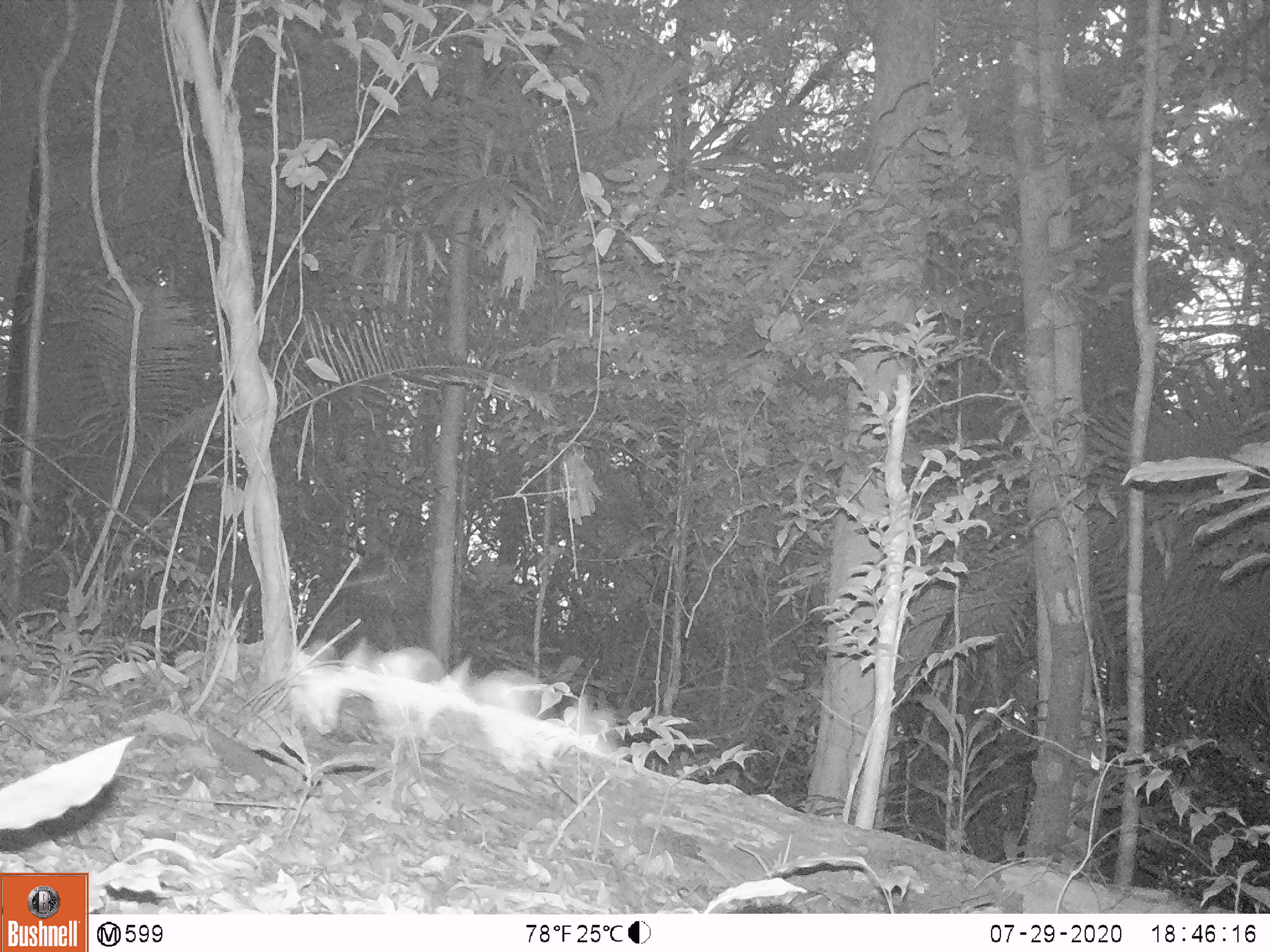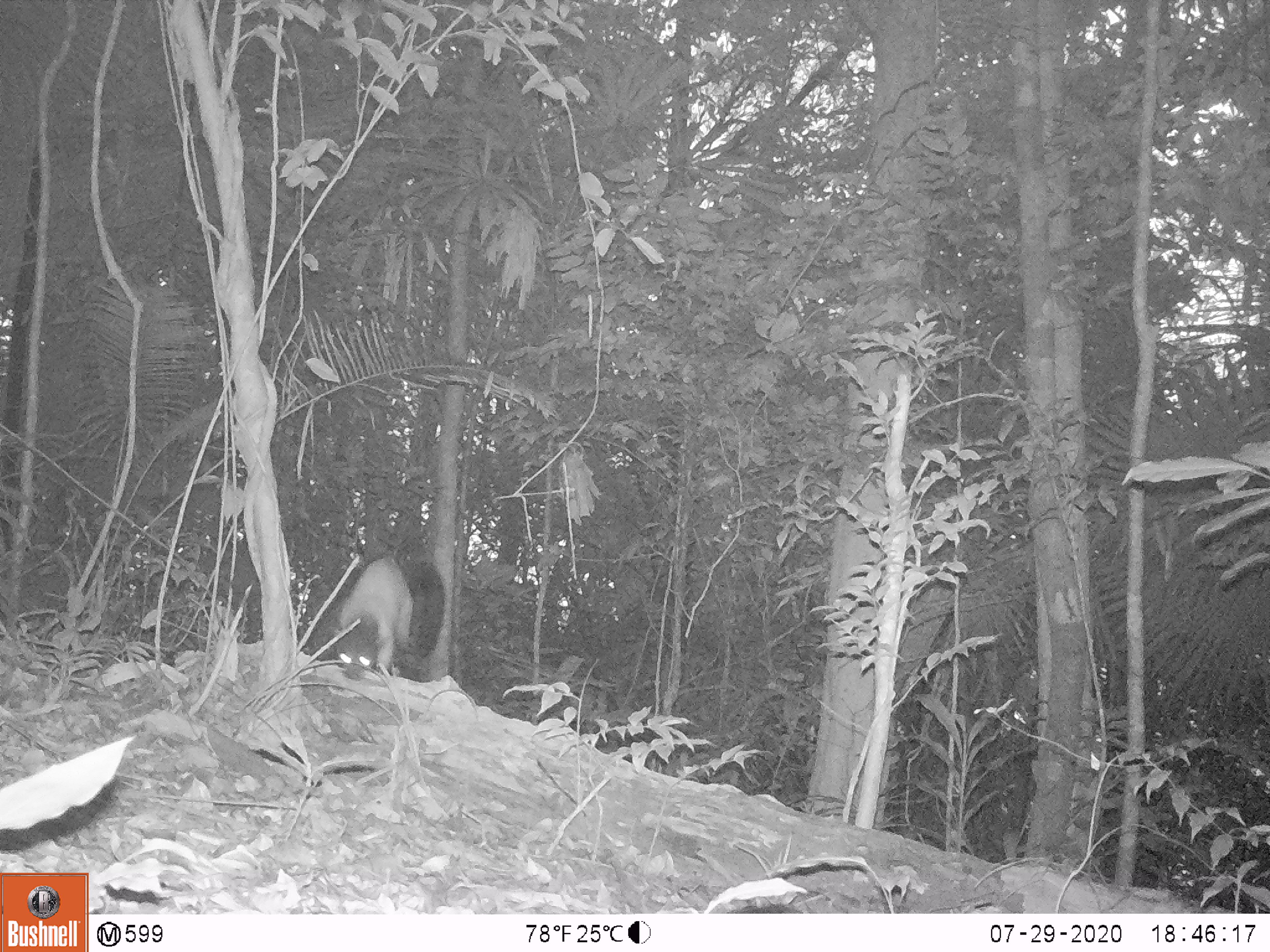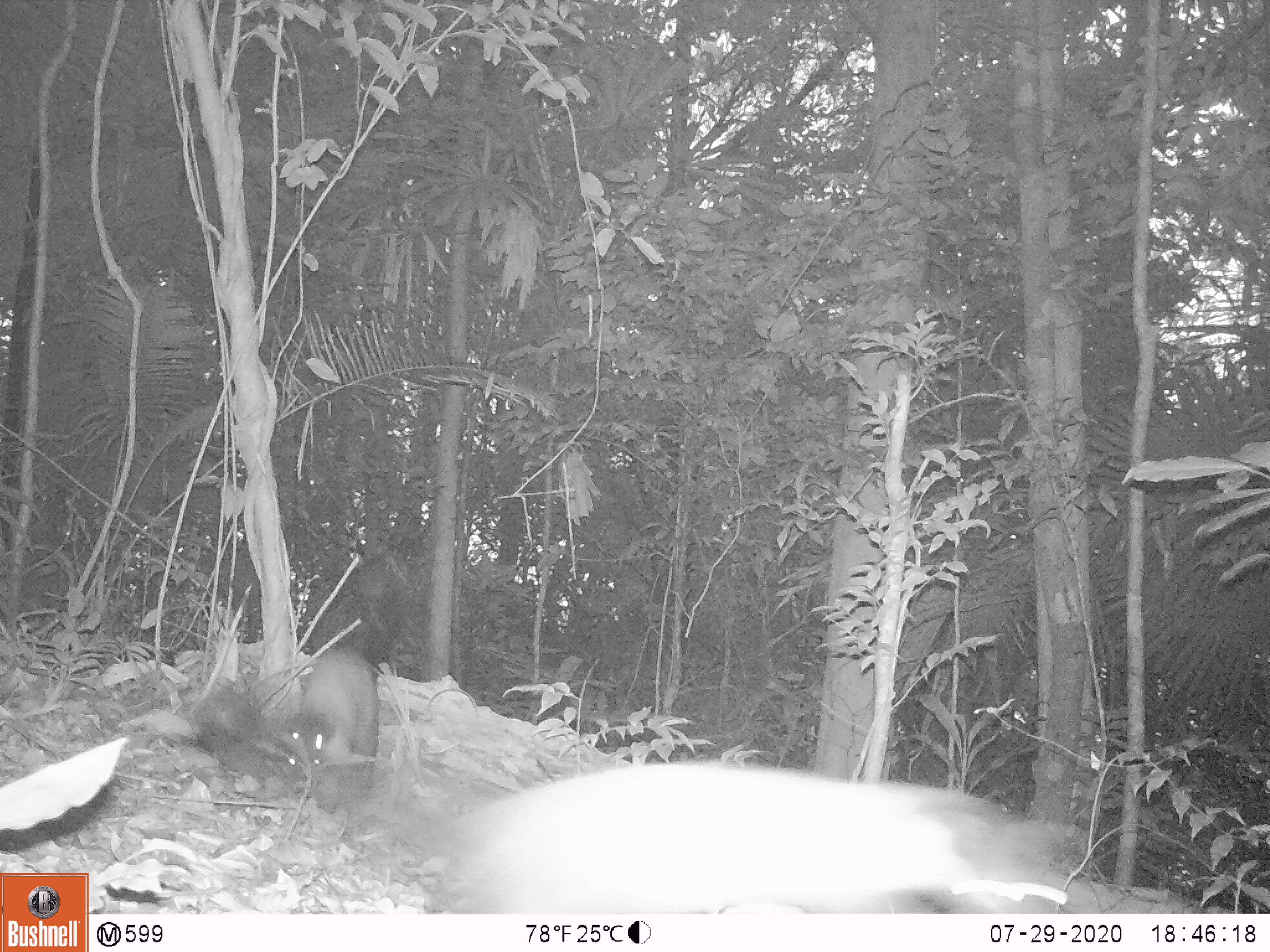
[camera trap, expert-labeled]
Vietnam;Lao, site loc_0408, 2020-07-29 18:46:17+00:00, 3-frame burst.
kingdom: Animalia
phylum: Chordata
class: Mammalia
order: Carnivora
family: Mustelidae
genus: Martes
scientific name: Martes flavigula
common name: yellow-throated marten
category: yellow throated marten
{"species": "yellow throated marten (yellow-throated marten) (Martes flavigula)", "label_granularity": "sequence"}